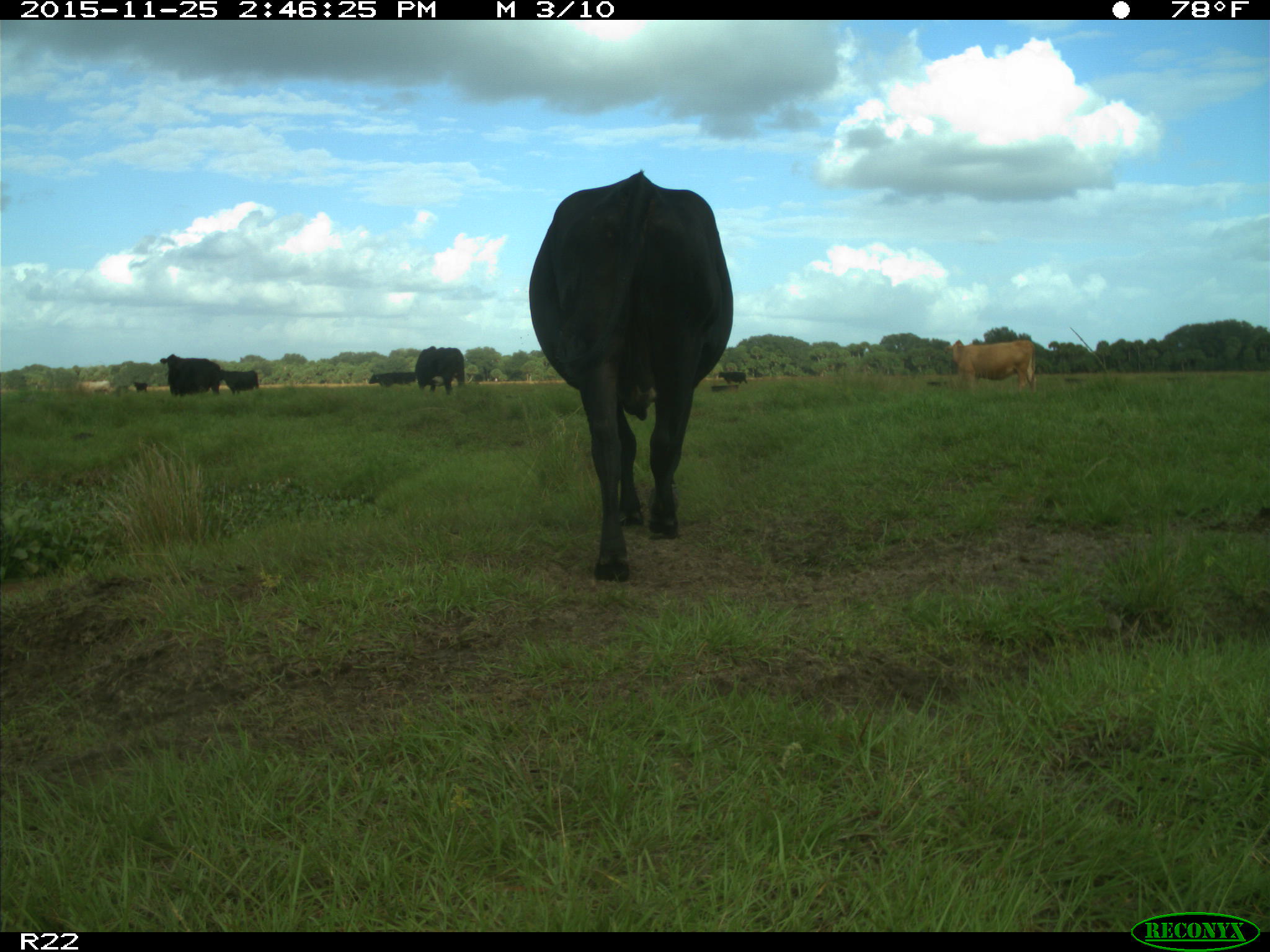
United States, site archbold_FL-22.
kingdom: Animalia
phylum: Chordata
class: Mammalia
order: Artiodactyla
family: Bovidae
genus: Bos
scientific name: Bos taurus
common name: domestic cow